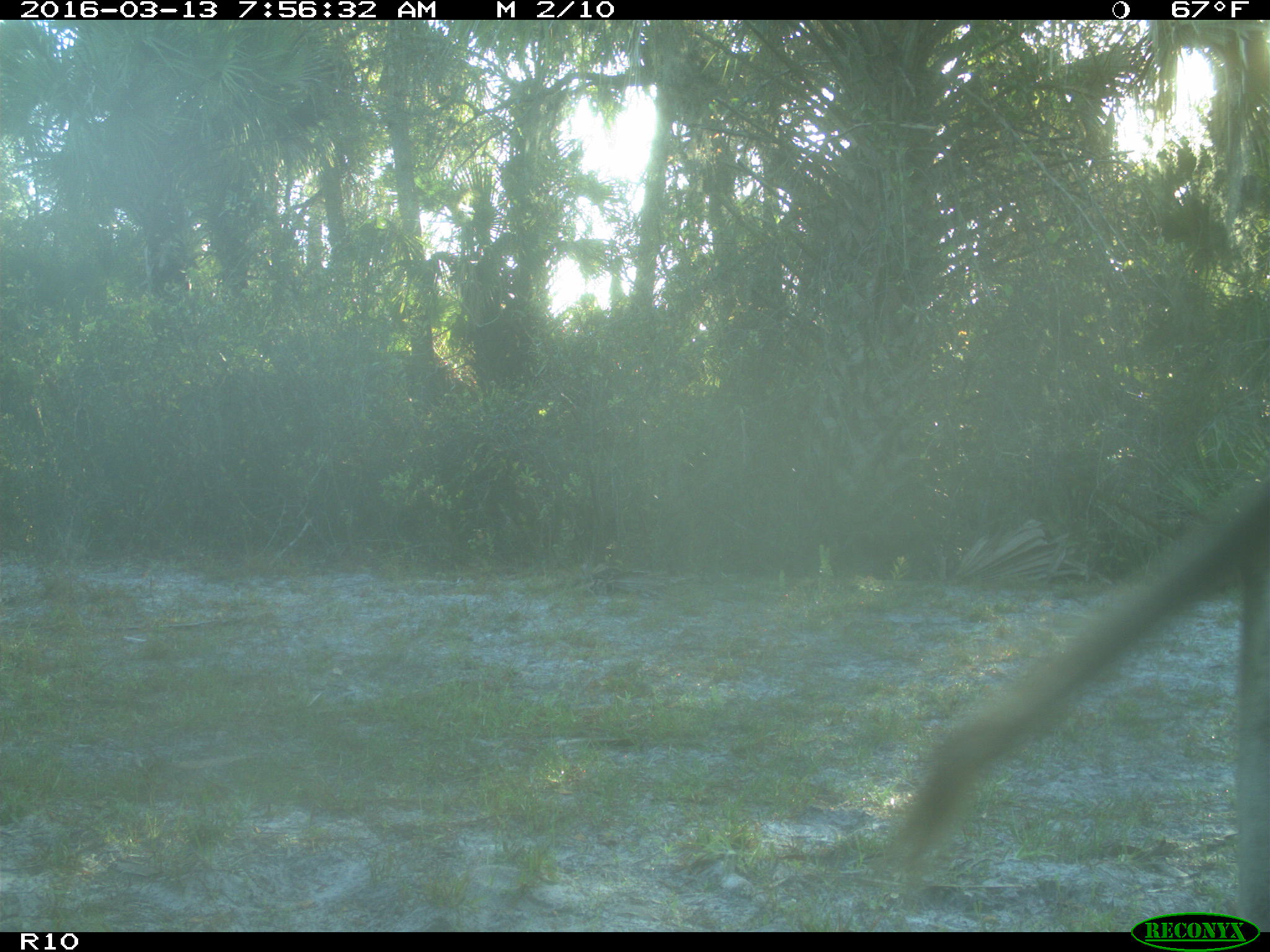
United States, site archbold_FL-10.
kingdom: Animalia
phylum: Chordata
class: Mammalia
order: Artiodactyla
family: Bovidae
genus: Bos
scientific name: Bos taurus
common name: domestic cow